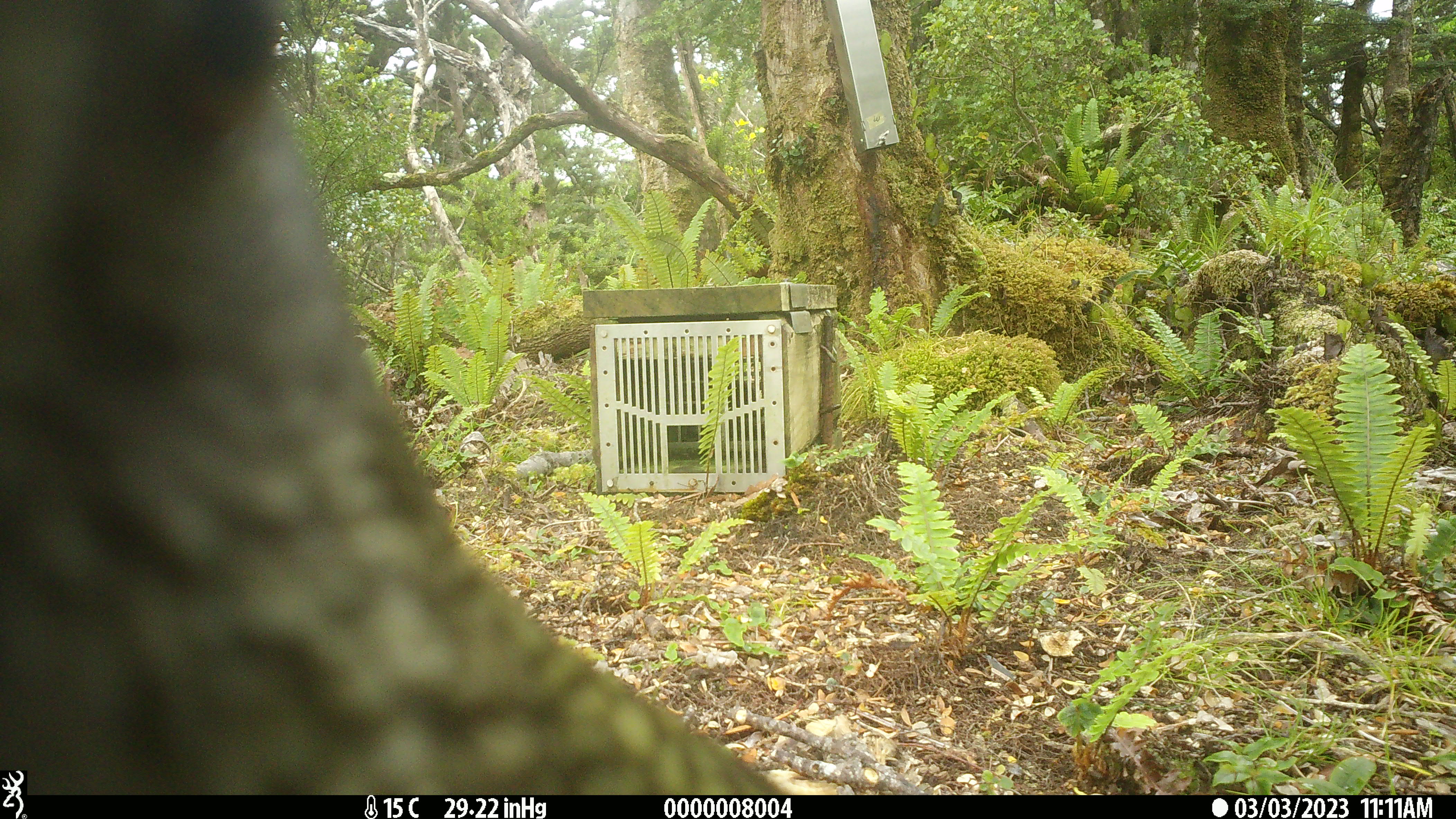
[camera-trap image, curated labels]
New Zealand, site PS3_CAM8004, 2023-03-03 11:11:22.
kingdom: Animalia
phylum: Chordata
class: Aves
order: Psittaciformes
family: Strigopidae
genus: Nestor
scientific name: Nestor notabilis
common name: kea